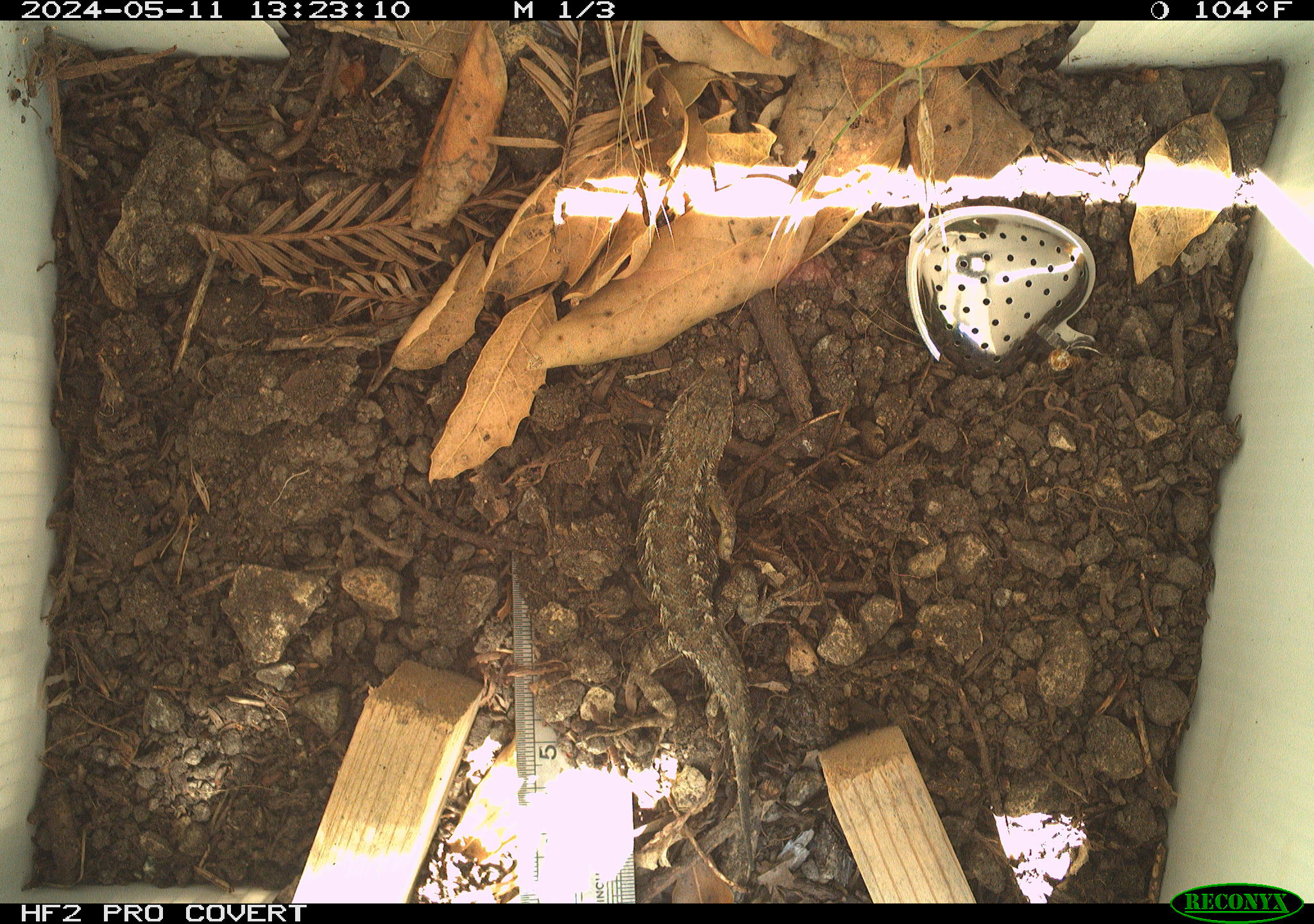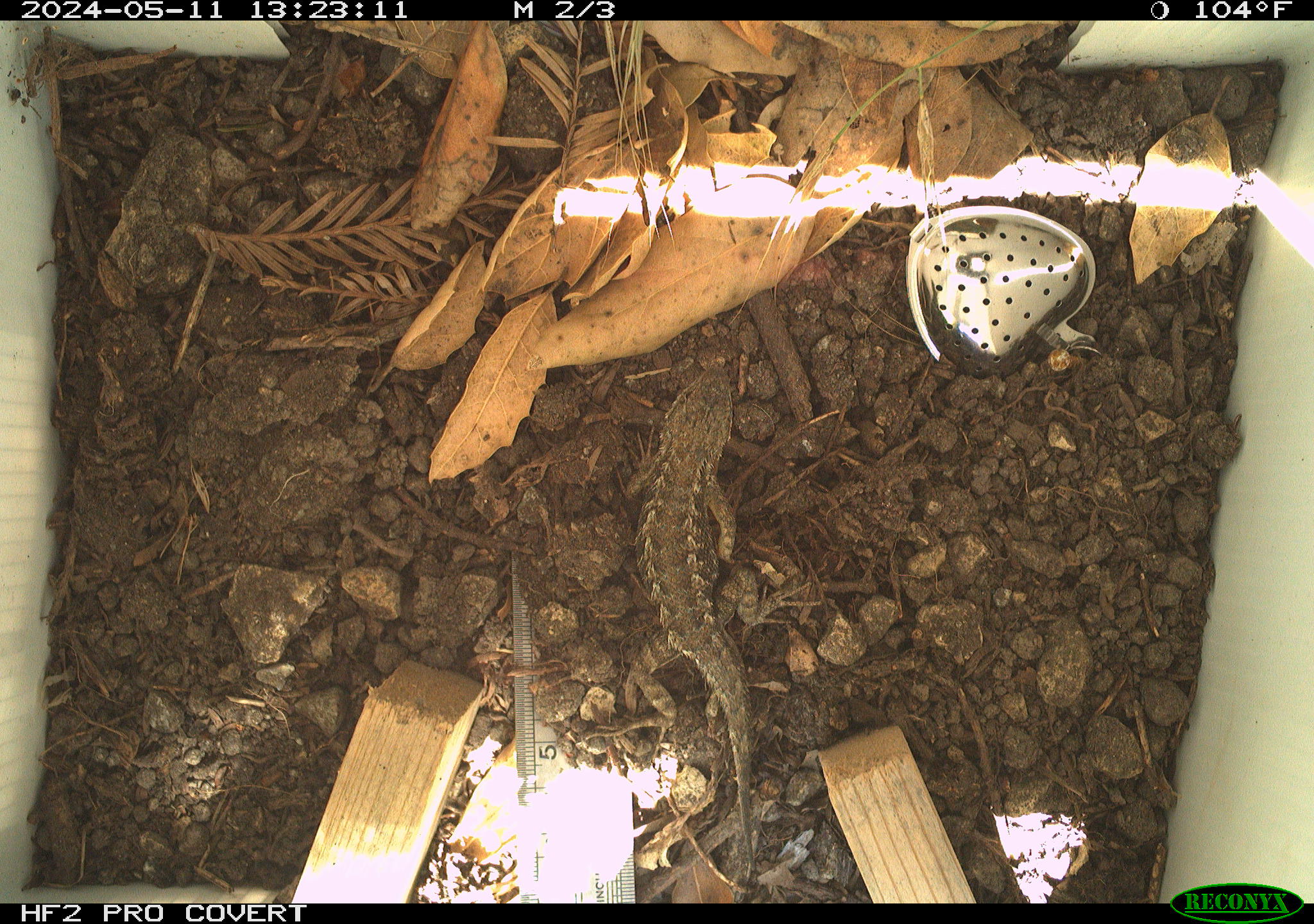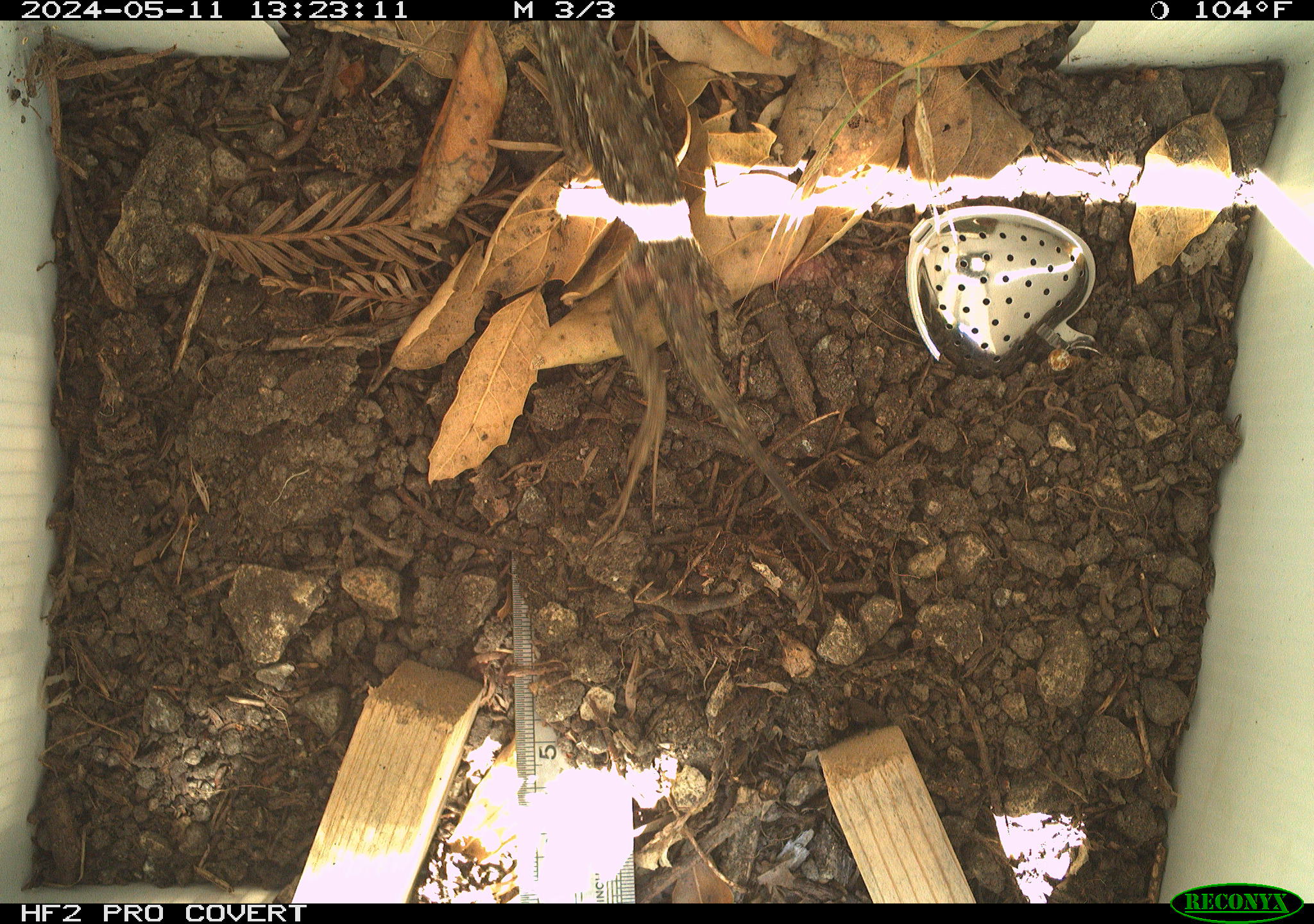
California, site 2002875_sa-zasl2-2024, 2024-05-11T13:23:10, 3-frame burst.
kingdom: Animalia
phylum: Chordata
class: Reptilia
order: Squamata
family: Phrynosomatidae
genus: Sceloporus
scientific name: Sceloporus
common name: spiny lizards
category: sceloporus species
Sceloporus species (spiny lizards) (Sceloporus).